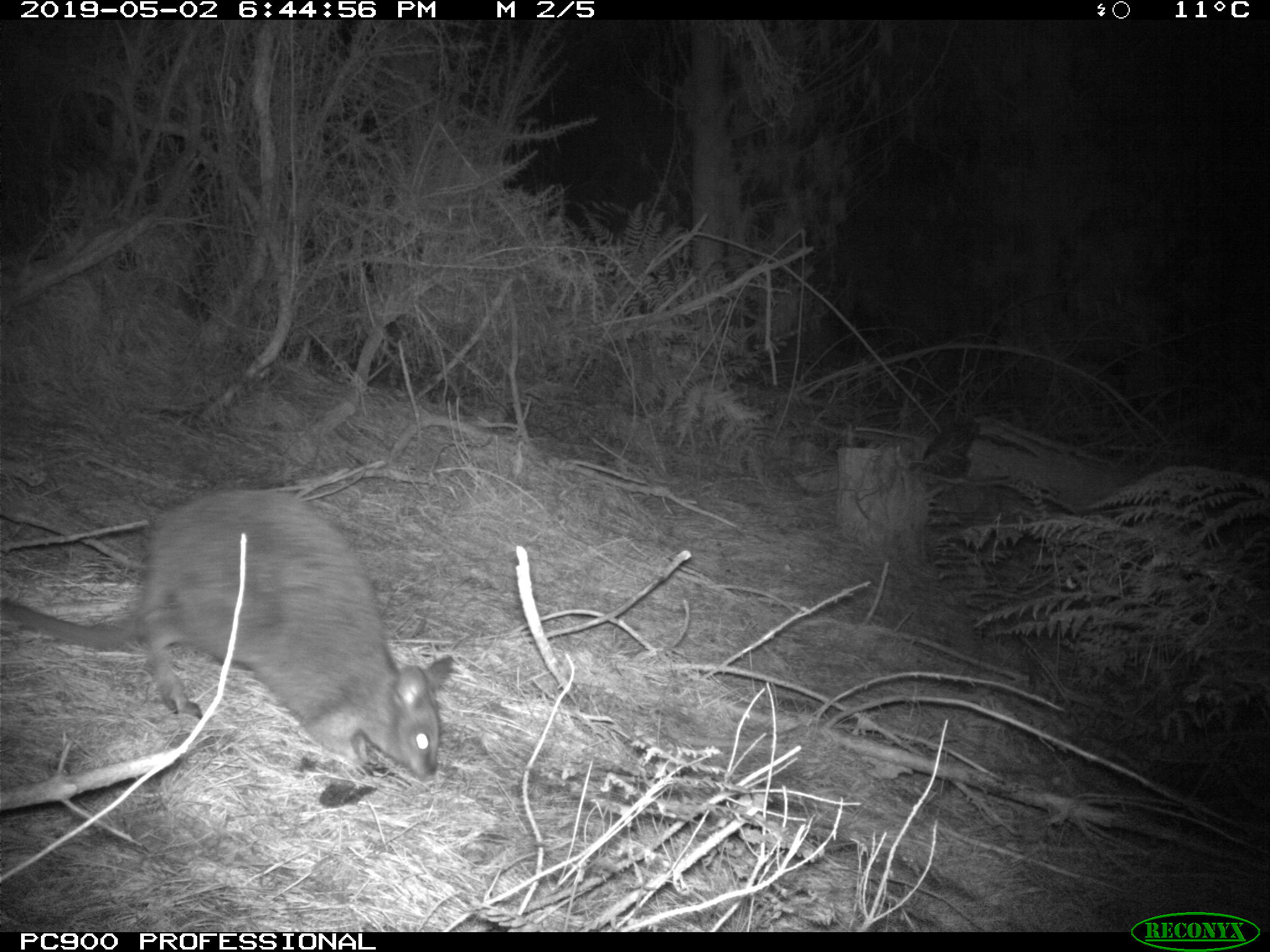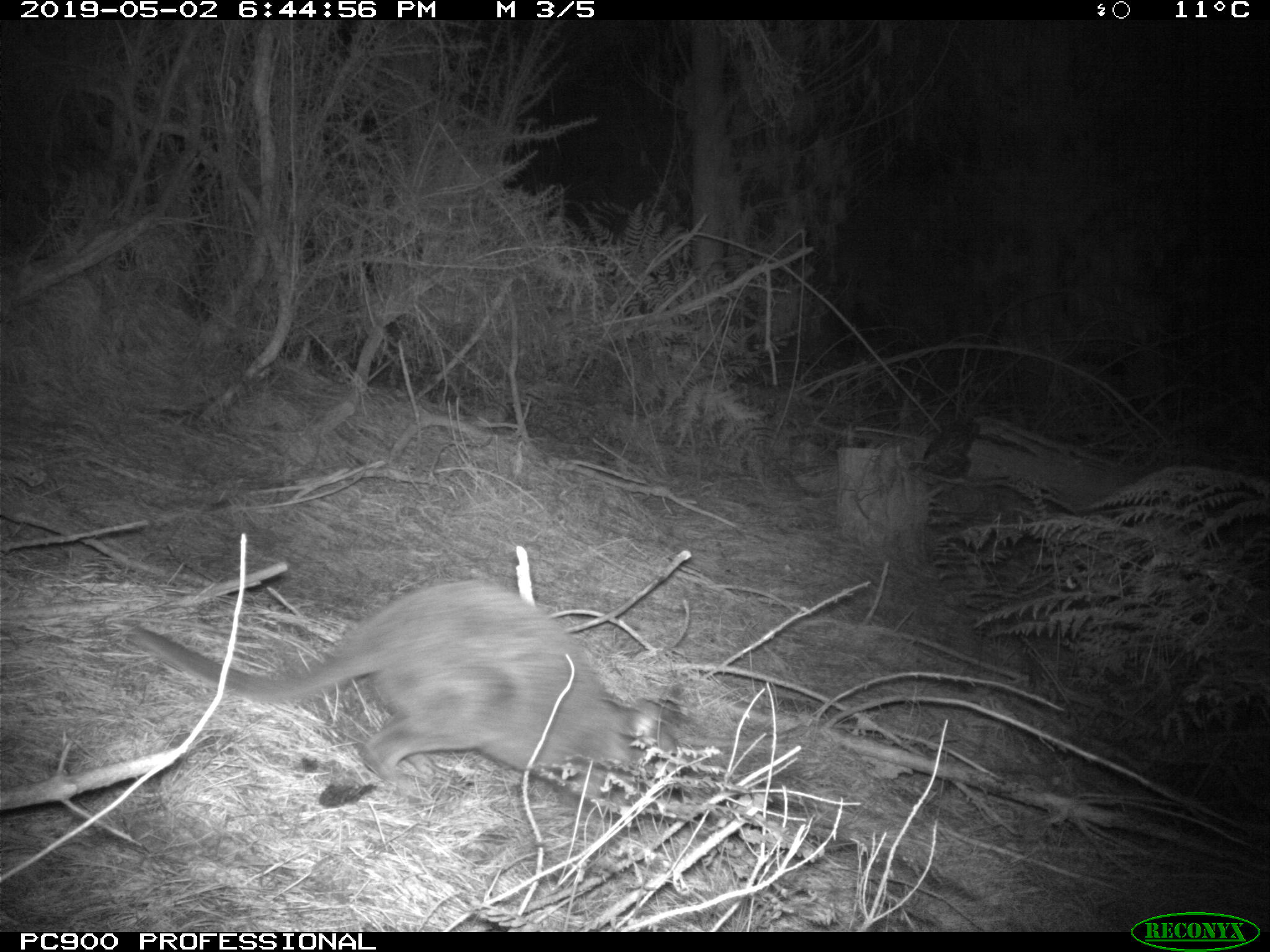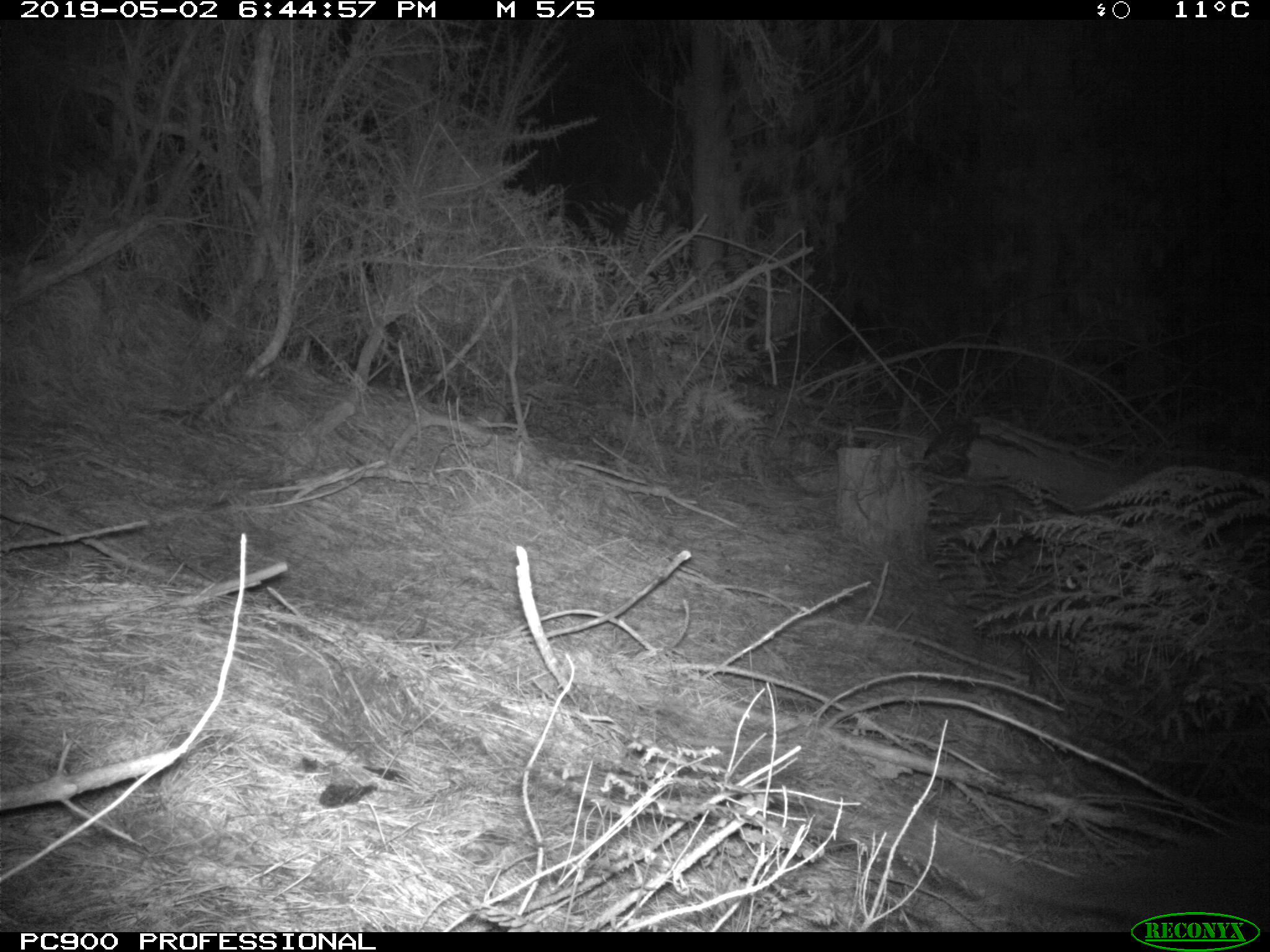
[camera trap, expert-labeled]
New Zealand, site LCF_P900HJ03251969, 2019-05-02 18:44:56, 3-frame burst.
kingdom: Animalia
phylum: Chordata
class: Mammalia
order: Diprotodontia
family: Macropodidae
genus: Notamacropus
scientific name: Notamacropus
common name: wallaby